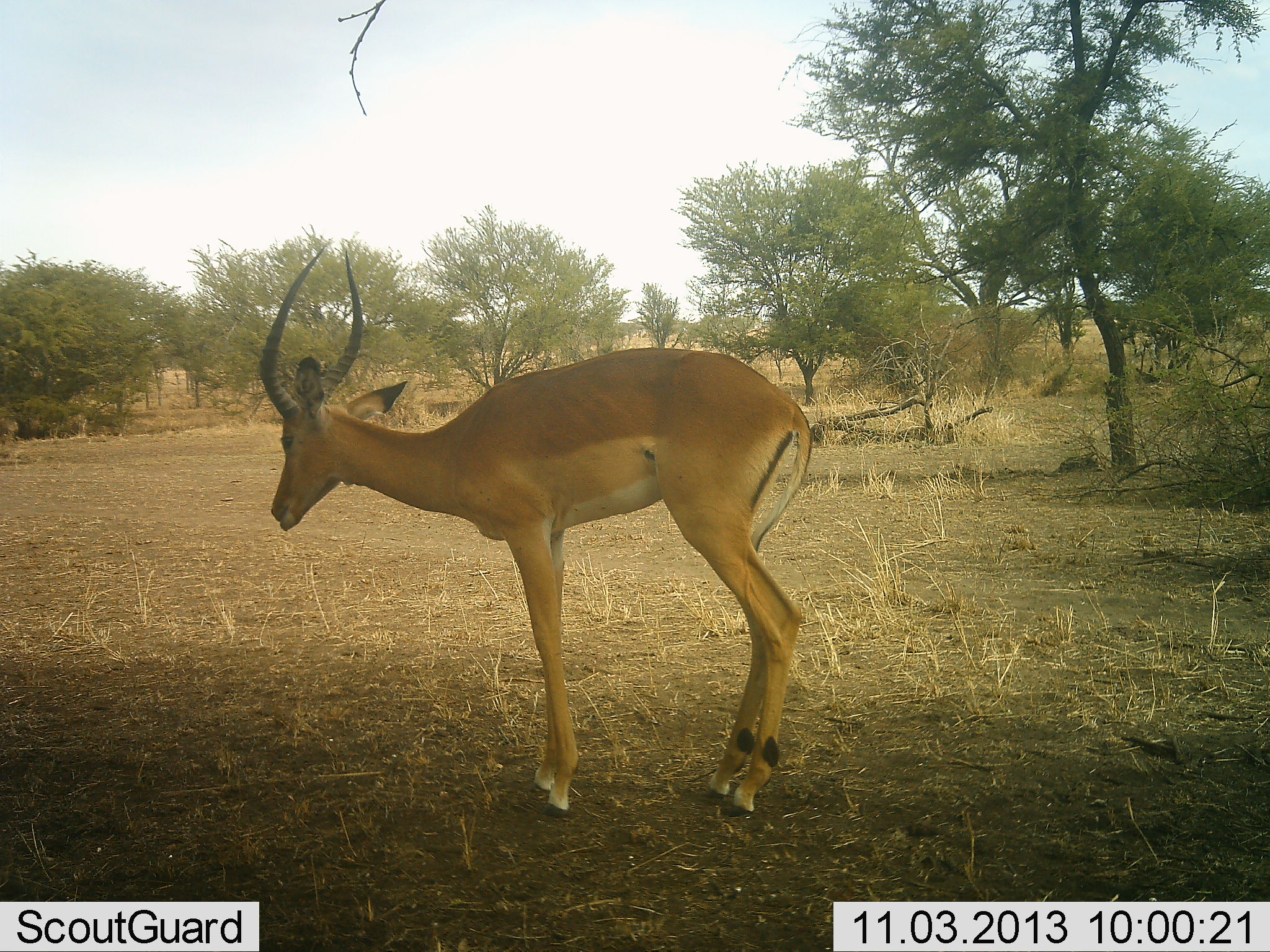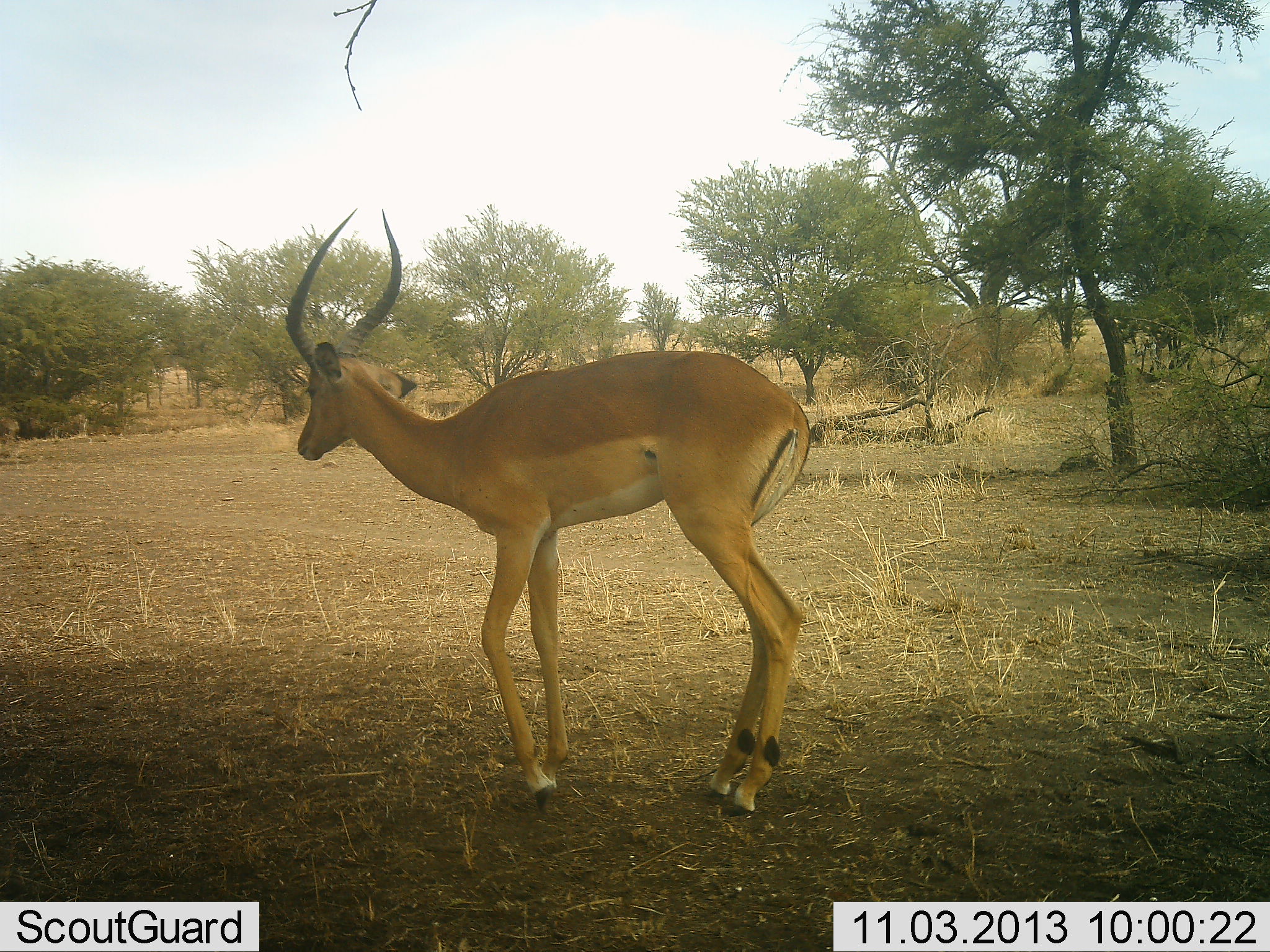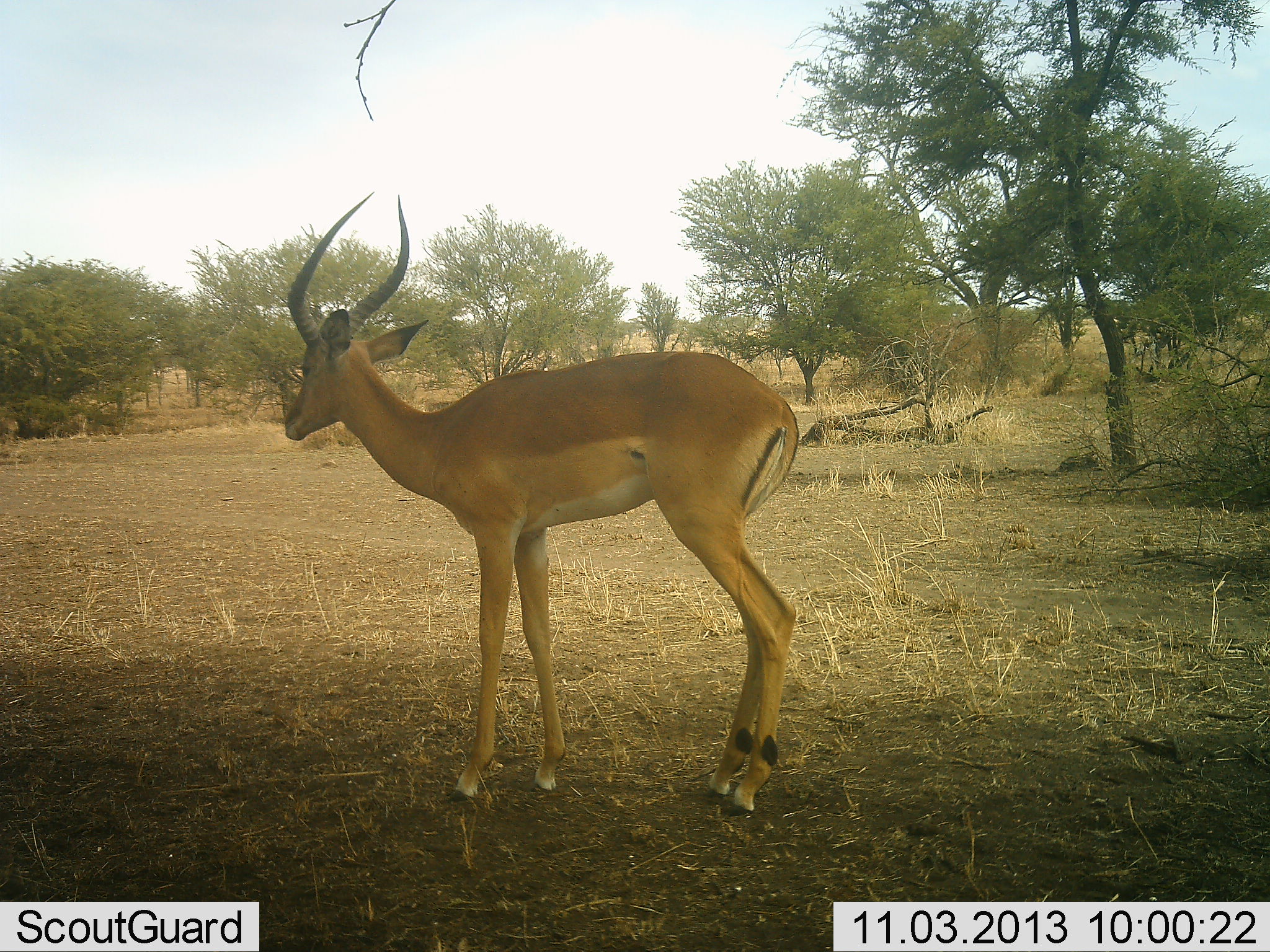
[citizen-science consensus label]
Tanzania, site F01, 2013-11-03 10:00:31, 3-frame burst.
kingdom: Animalia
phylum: Chordata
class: Mammalia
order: Artiodactyla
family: Bovidae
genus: Aepyceros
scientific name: Aepyceros melampus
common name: impala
Impala (Aepyceros melampus), count 1. Behavior (volunteer vote fractions): standing 90%, resting 0%, moving 10%, interacting 0%. Young present (vote fraction): 0%. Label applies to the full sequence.